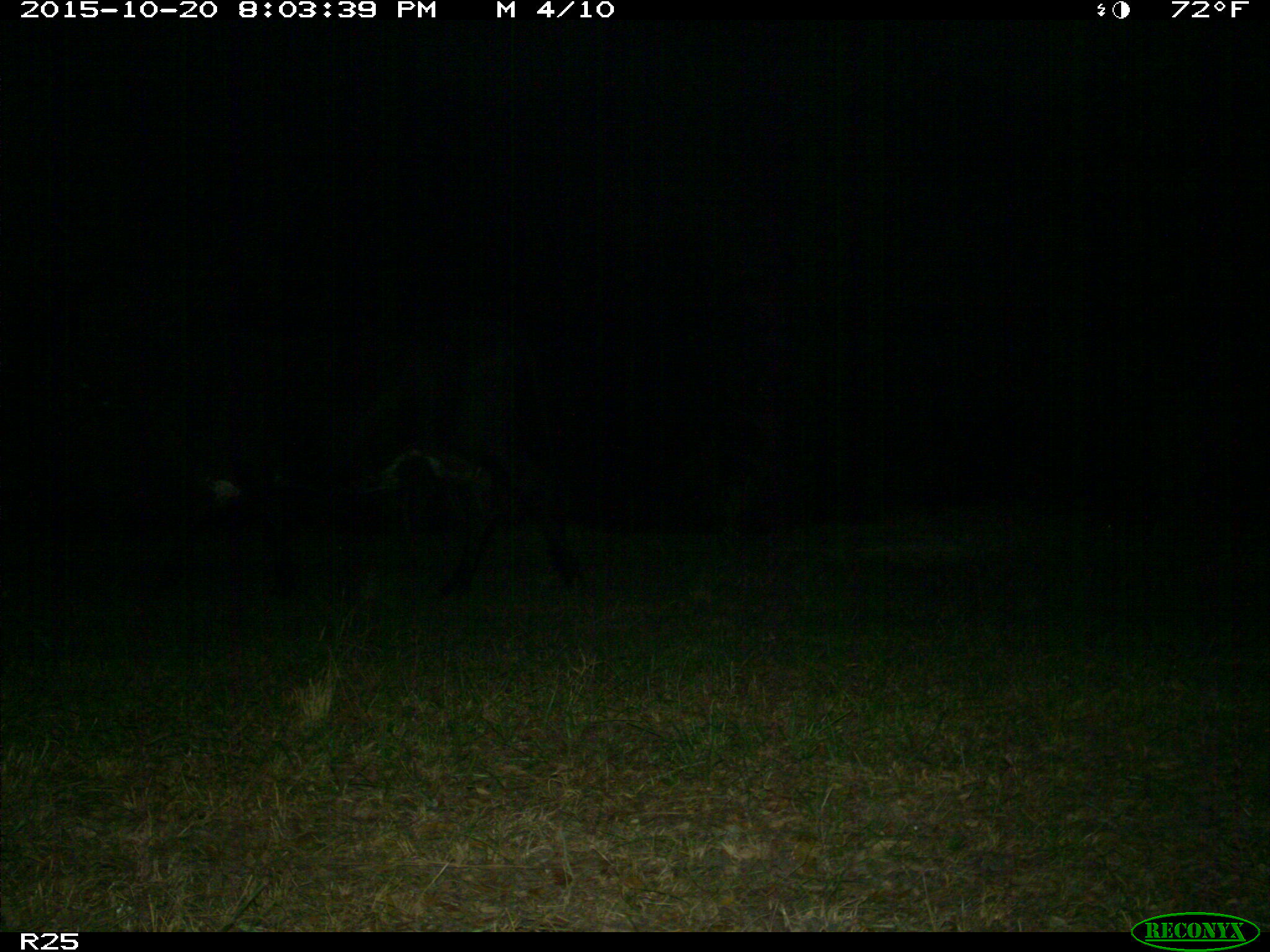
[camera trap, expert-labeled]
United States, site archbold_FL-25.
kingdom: Animalia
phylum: Chordata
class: Mammalia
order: Artiodactyla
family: Bovidae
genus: Bos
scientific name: Bos taurus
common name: domestic cow